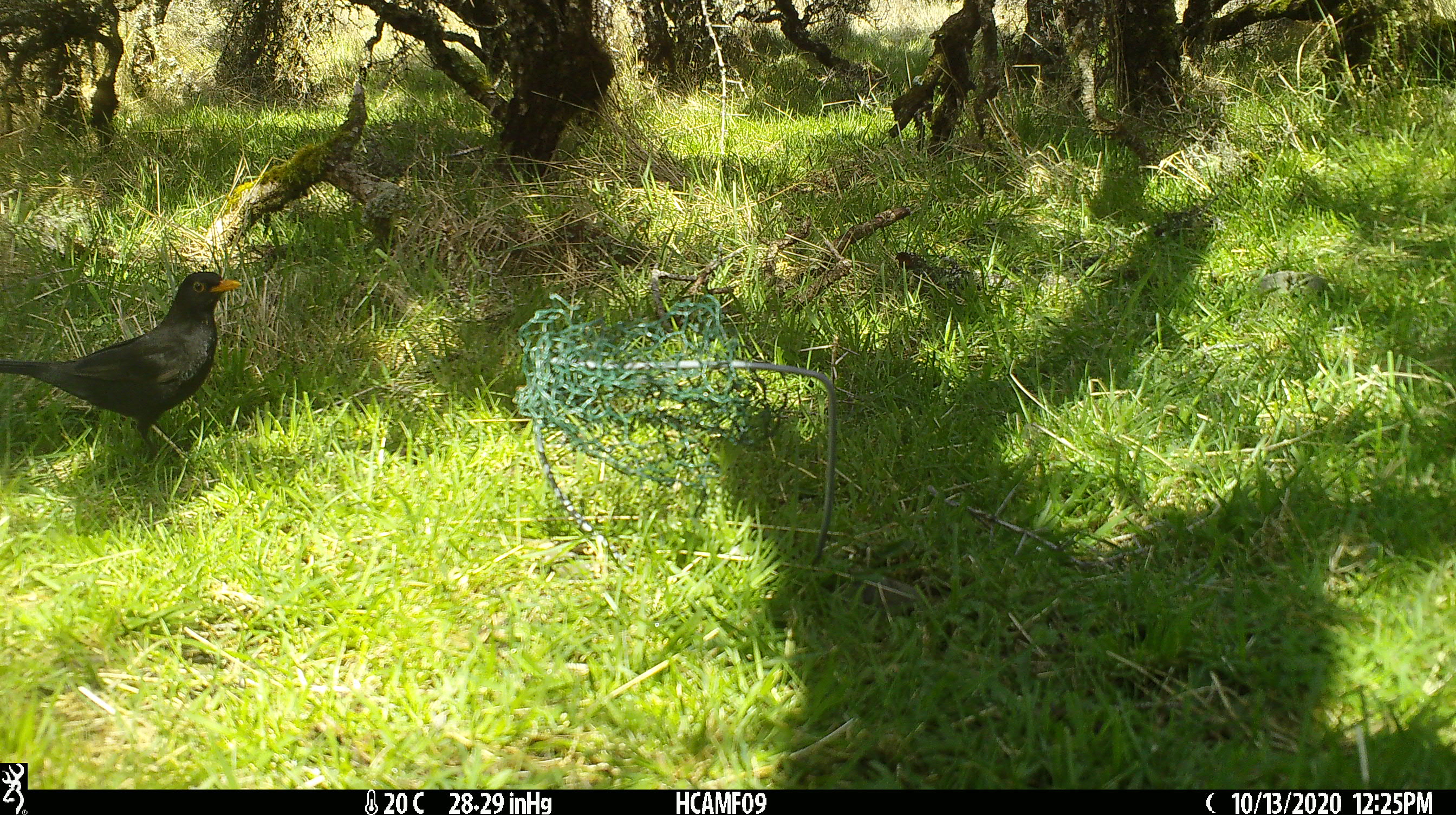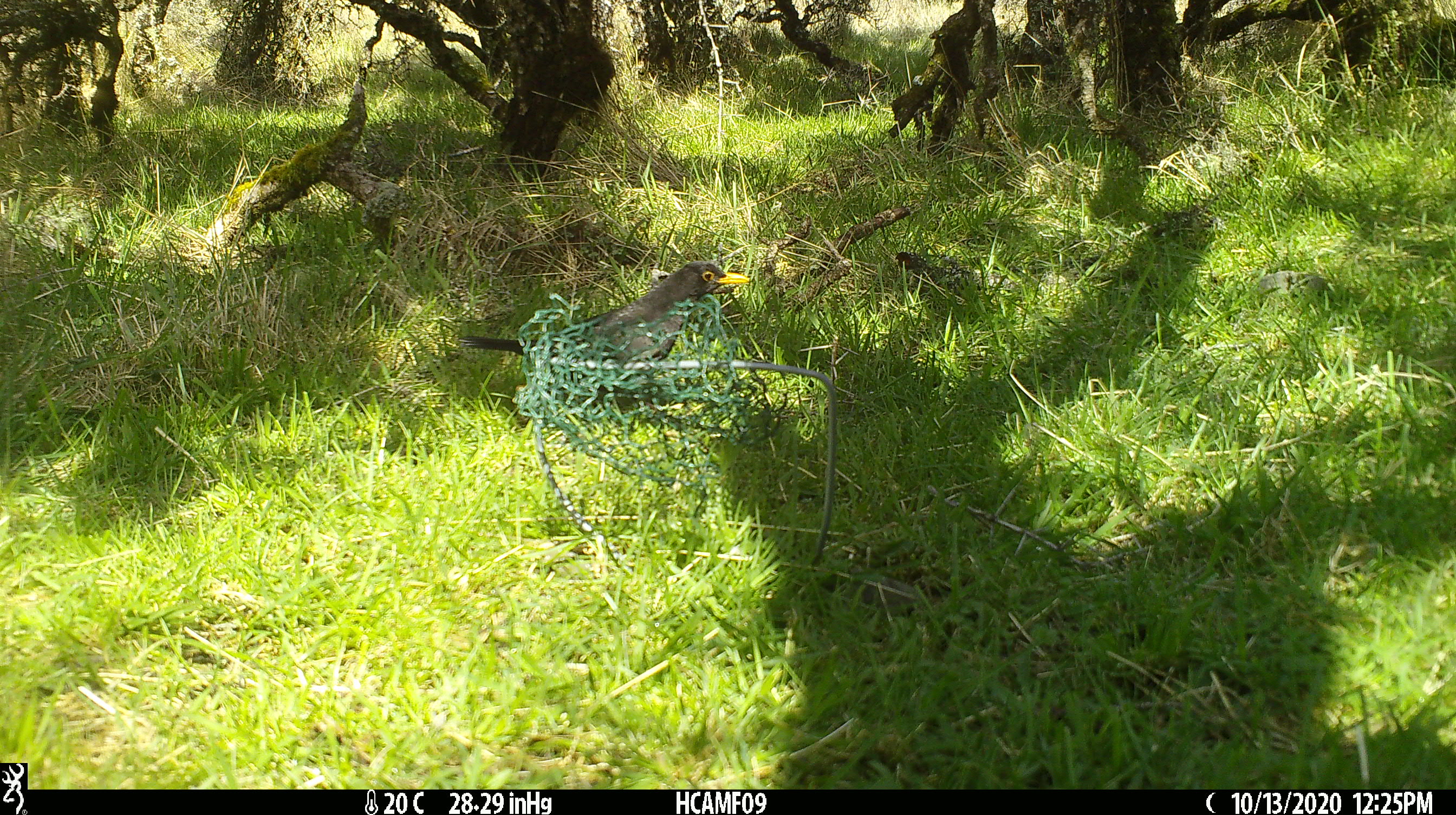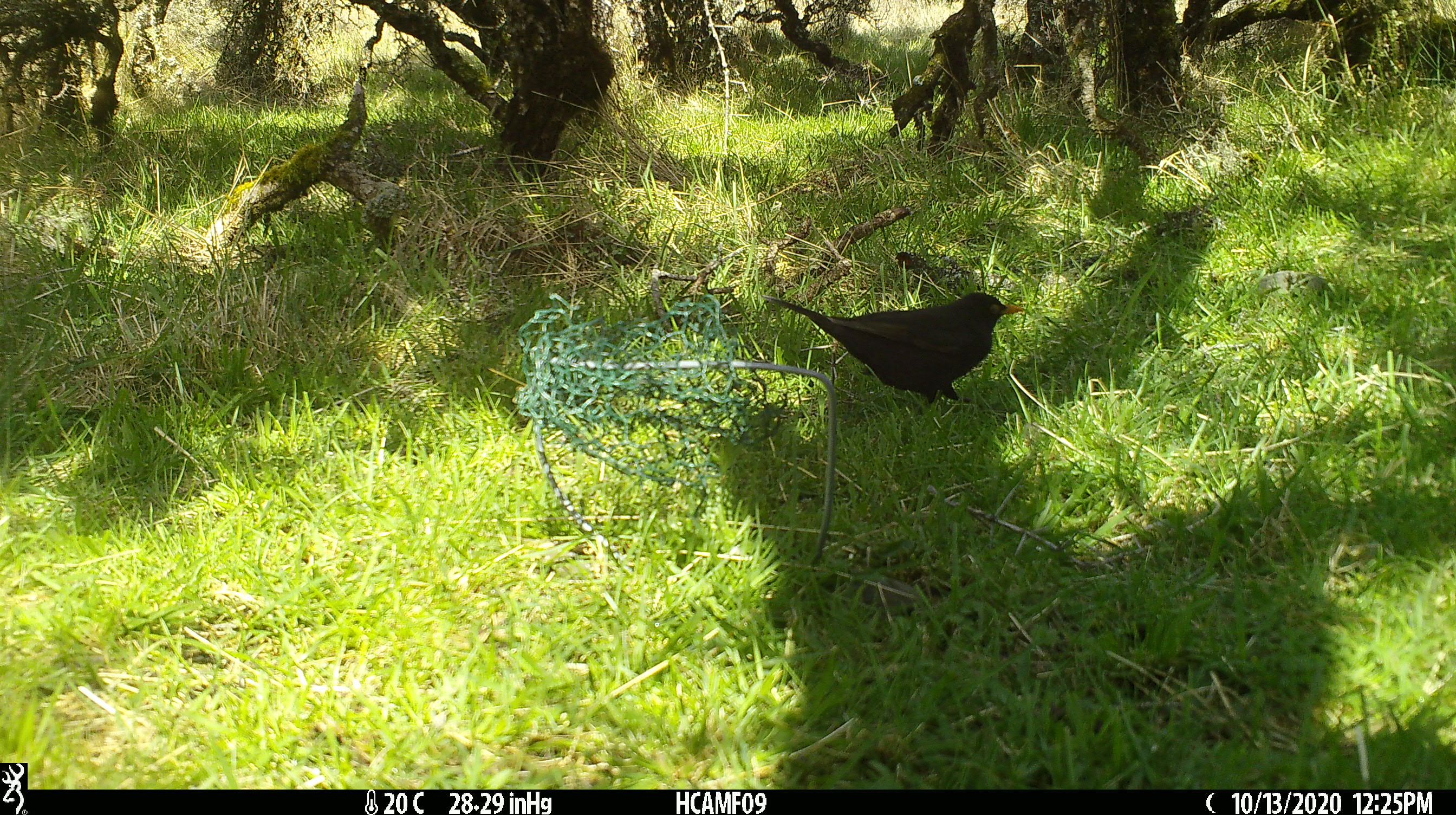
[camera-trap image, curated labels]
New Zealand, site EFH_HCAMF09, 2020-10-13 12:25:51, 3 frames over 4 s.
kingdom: Animalia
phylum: Chordata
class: Aves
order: Passeriformes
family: Turdidae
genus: Turdus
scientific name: Turdus merula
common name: eurasian blackbird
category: blackbird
Blackbird (eurasian blackbird) (Turdus merula).